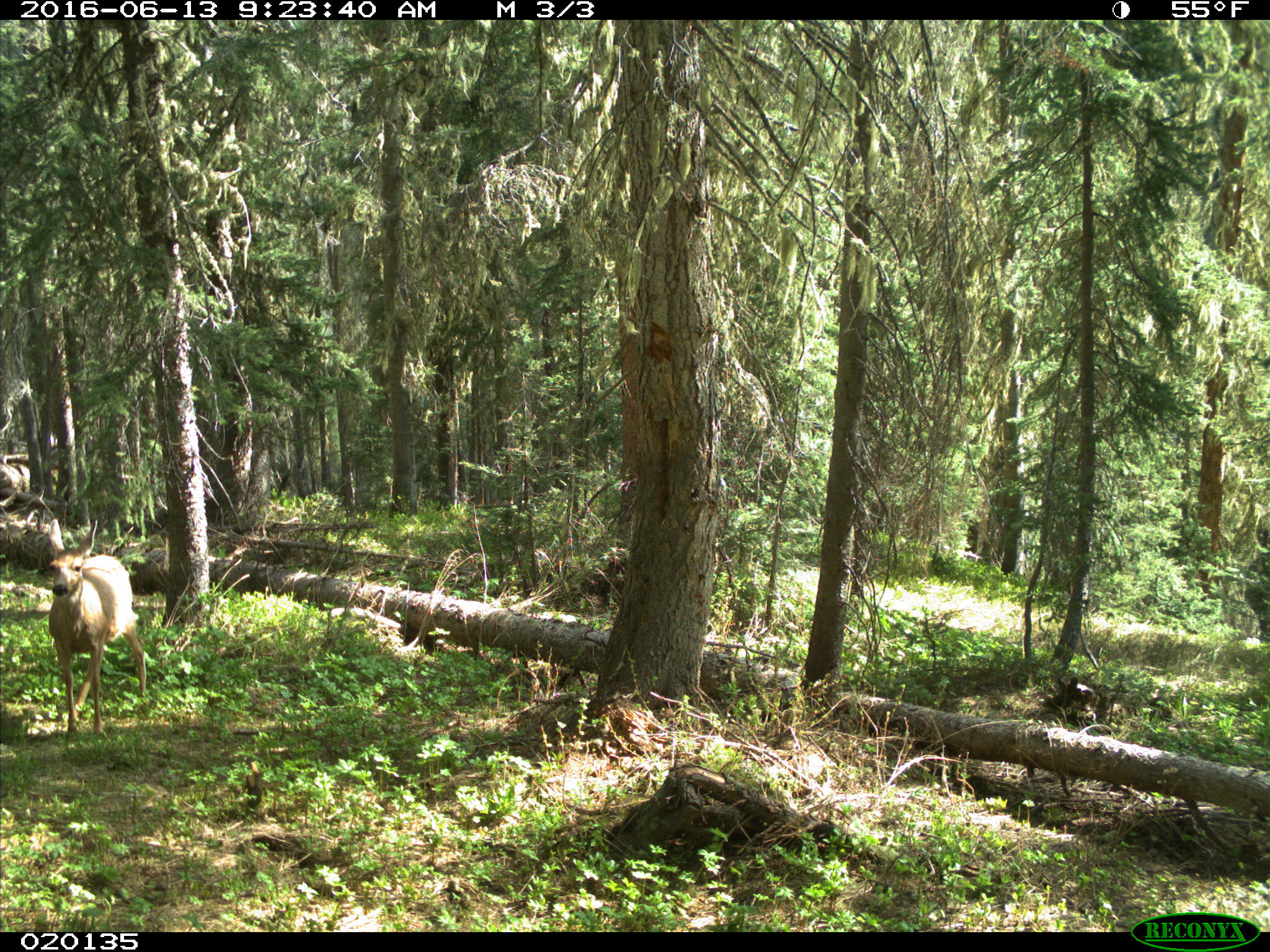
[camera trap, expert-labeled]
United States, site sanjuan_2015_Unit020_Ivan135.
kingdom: Animalia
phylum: Chordata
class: Mammalia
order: Artiodactyla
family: Cervidae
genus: Odocoileus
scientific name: Odocoileus hemionus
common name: mule deer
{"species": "Odocoileus hemionus (mule deer)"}